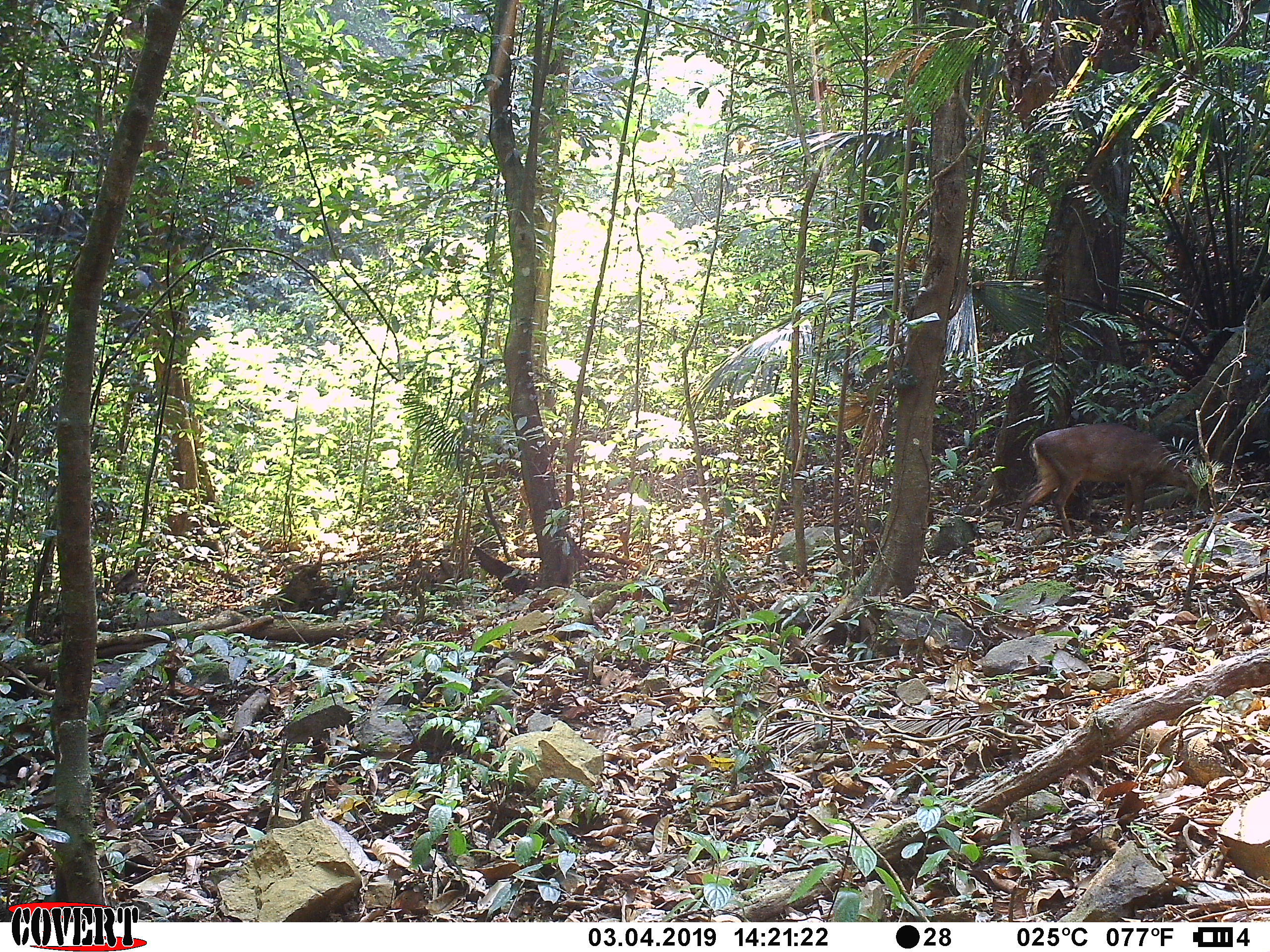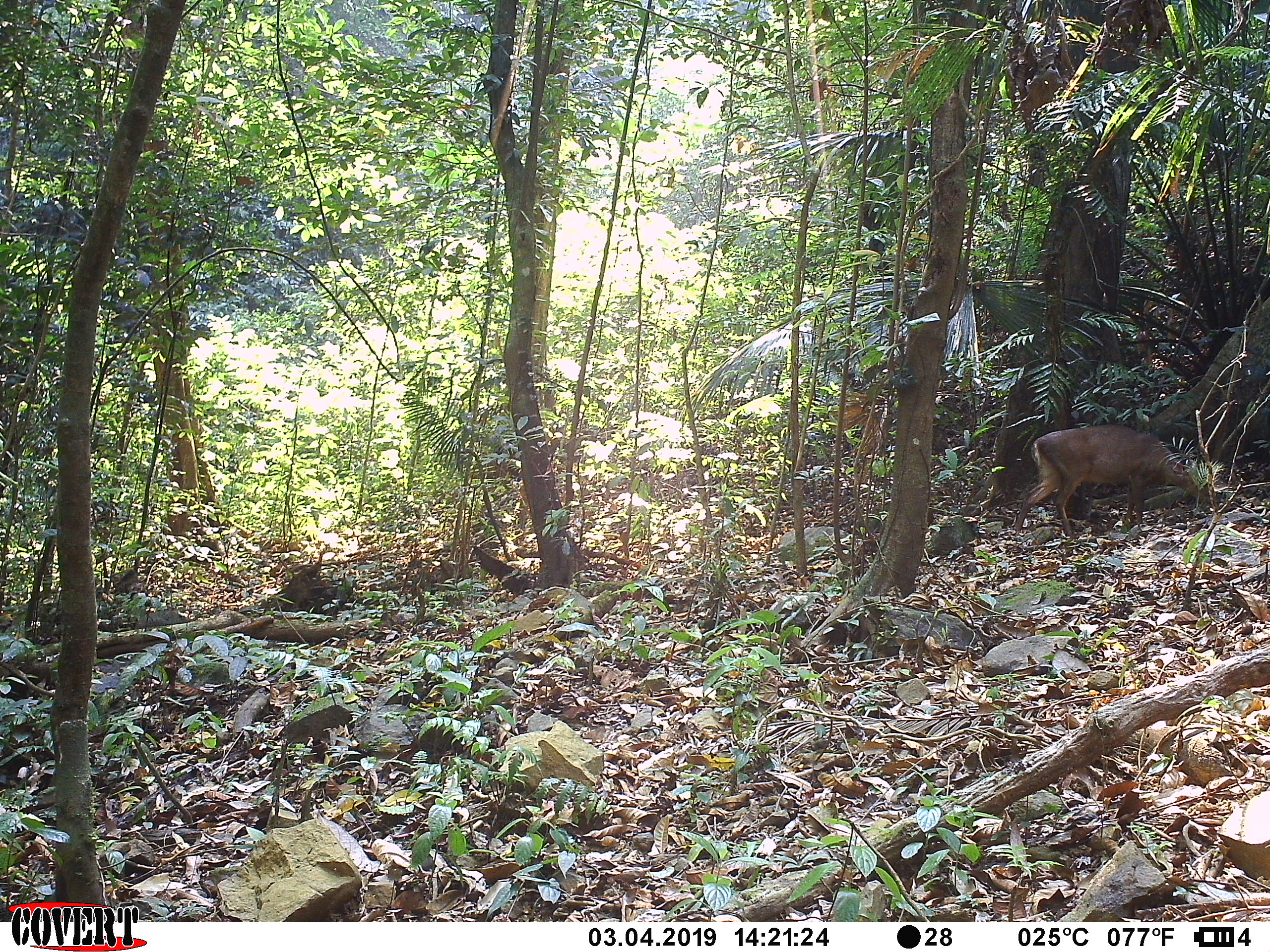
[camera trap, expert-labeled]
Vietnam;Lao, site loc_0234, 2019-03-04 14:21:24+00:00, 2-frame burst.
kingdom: Animalia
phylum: Chordata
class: Mammalia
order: Artiodactyla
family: Cervidae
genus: Muntiacus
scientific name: Muntiacus vuquangensis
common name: large-antlered muntjac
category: large antlered muntjac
Large antlered muntjac (large-antlered muntjac) (Muntiacus vuquangensis). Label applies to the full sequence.